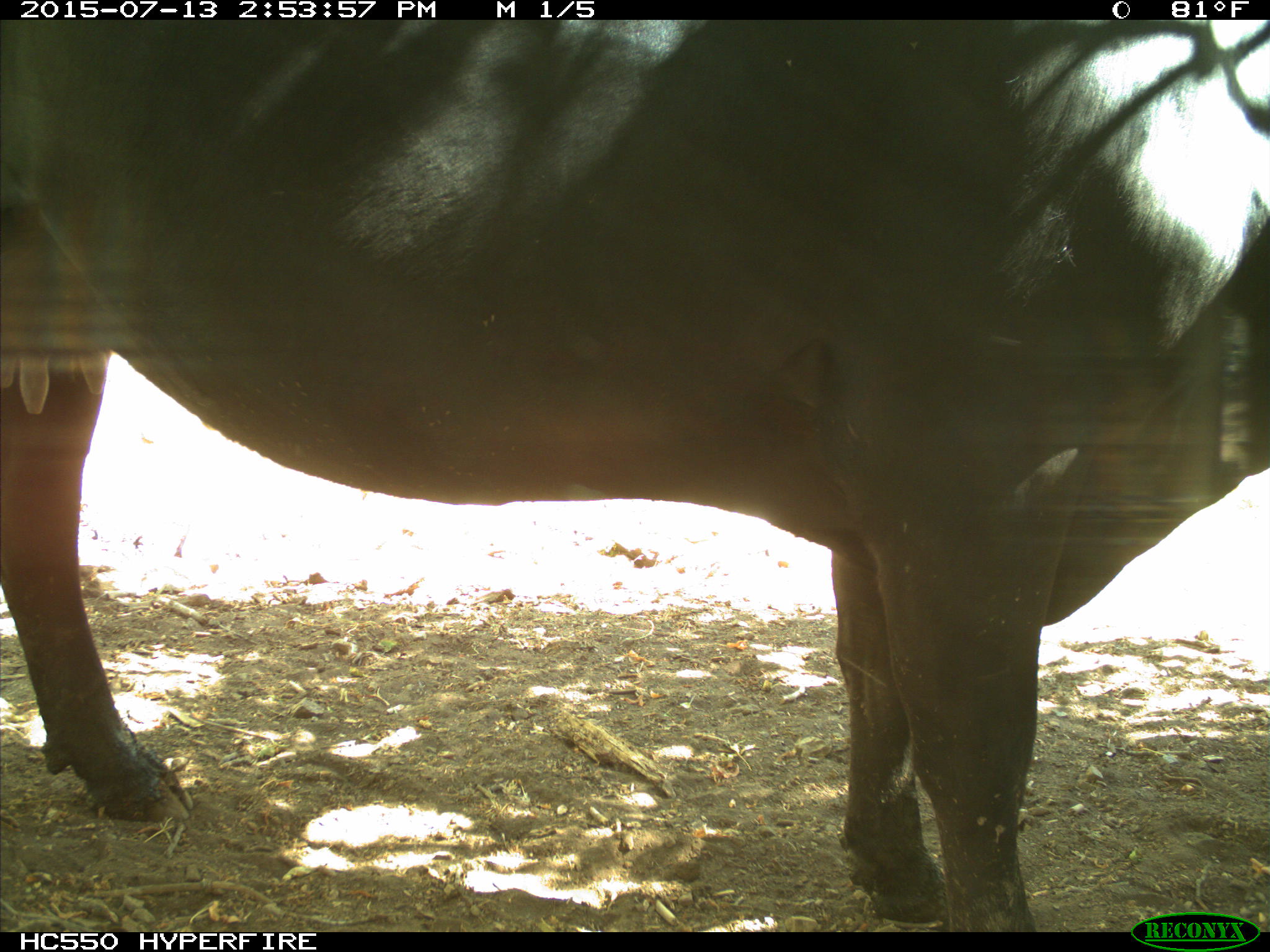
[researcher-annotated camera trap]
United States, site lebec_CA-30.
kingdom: Animalia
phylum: Chordata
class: Mammalia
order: Artiodactyla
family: Bovidae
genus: Bos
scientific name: Bos taurus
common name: domestic cow